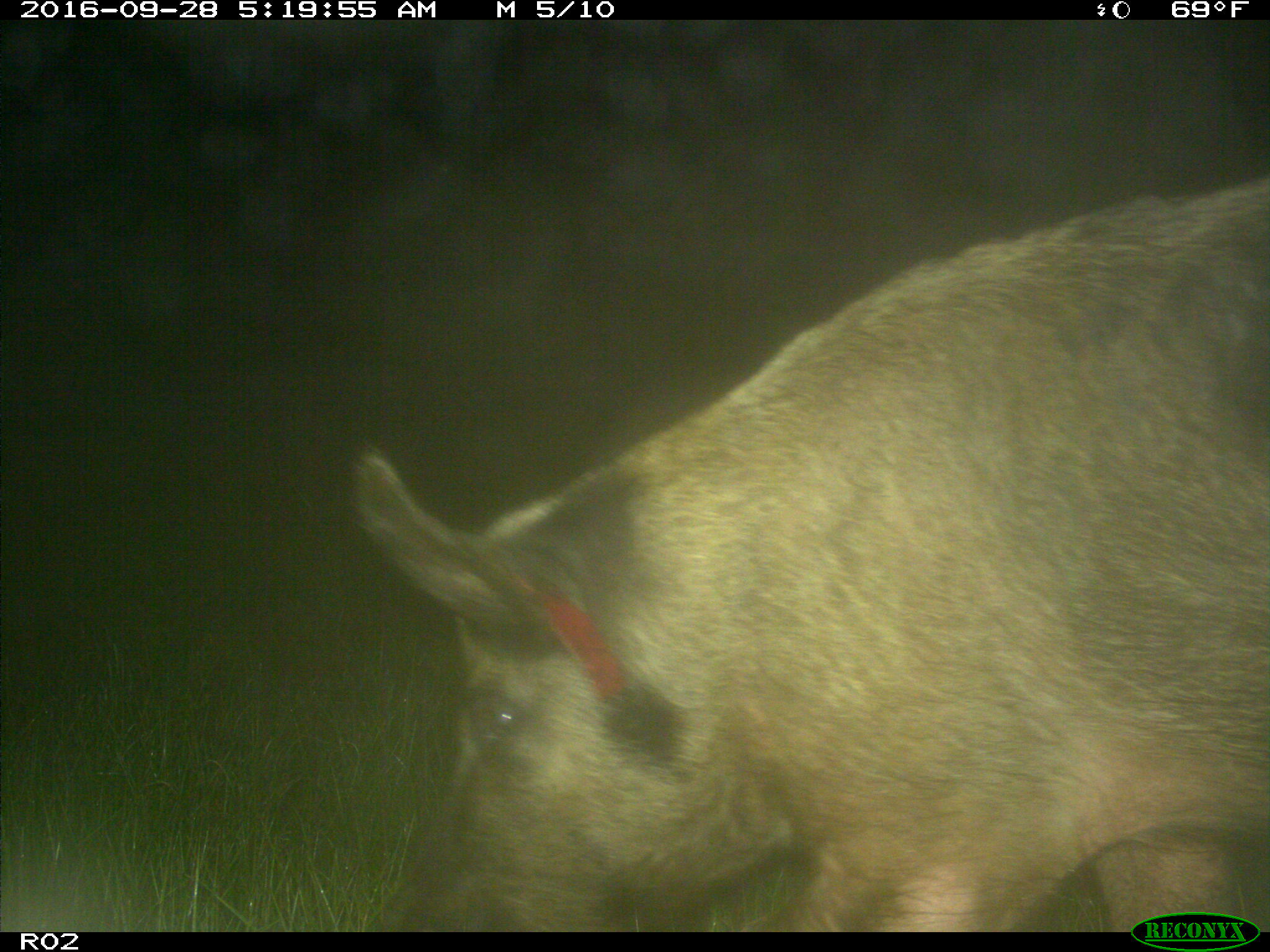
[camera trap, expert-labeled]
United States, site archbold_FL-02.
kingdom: Animalia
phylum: Chordata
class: Mammalia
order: Artiodactyla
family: Suidae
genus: Sus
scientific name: Sus scrofa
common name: wild boar